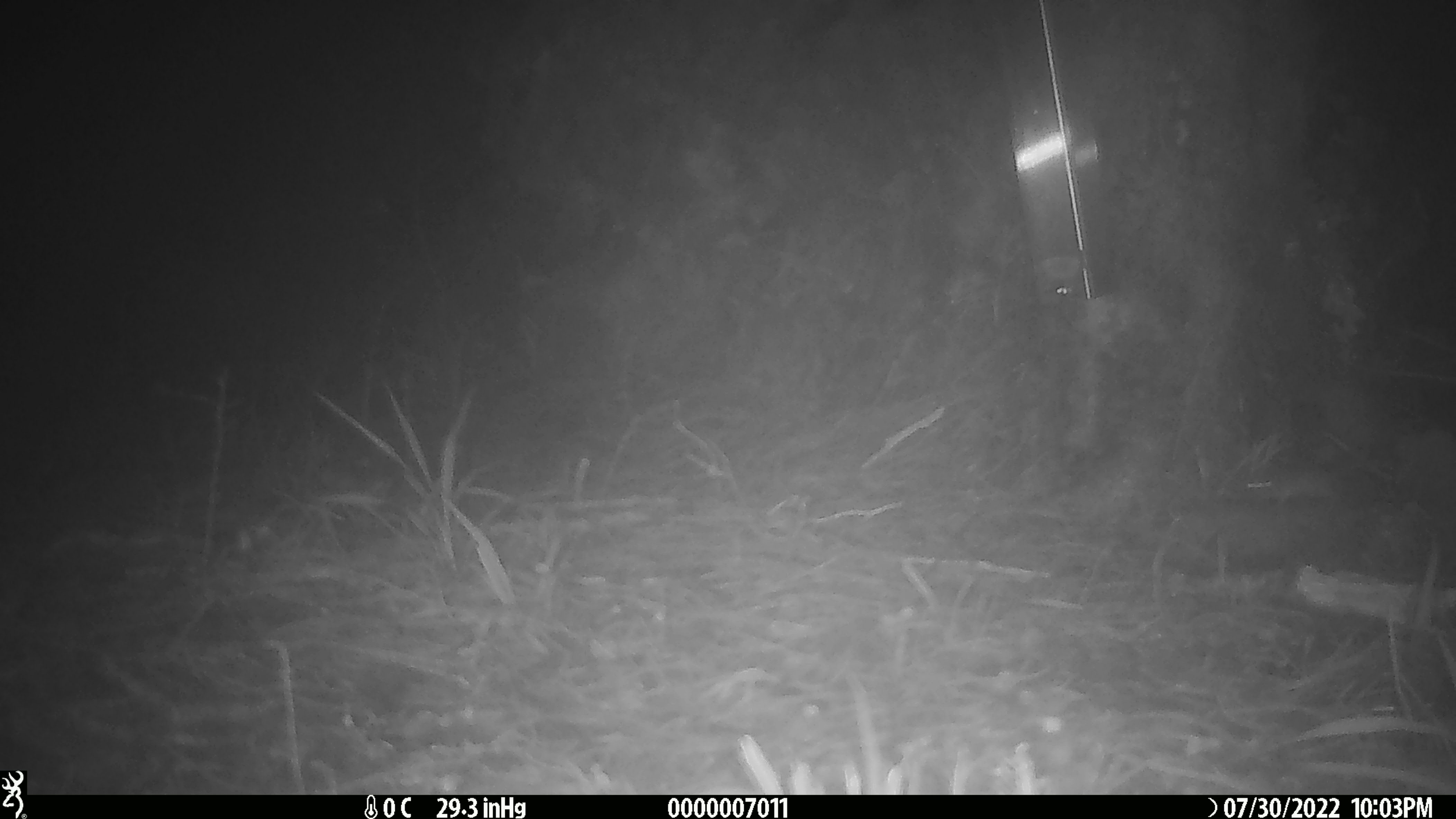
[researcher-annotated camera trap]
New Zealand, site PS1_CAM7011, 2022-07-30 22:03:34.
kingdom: Animalia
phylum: Chordata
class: Mammalia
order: Rodentia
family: Muridae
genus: Mus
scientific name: Mus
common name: mouse